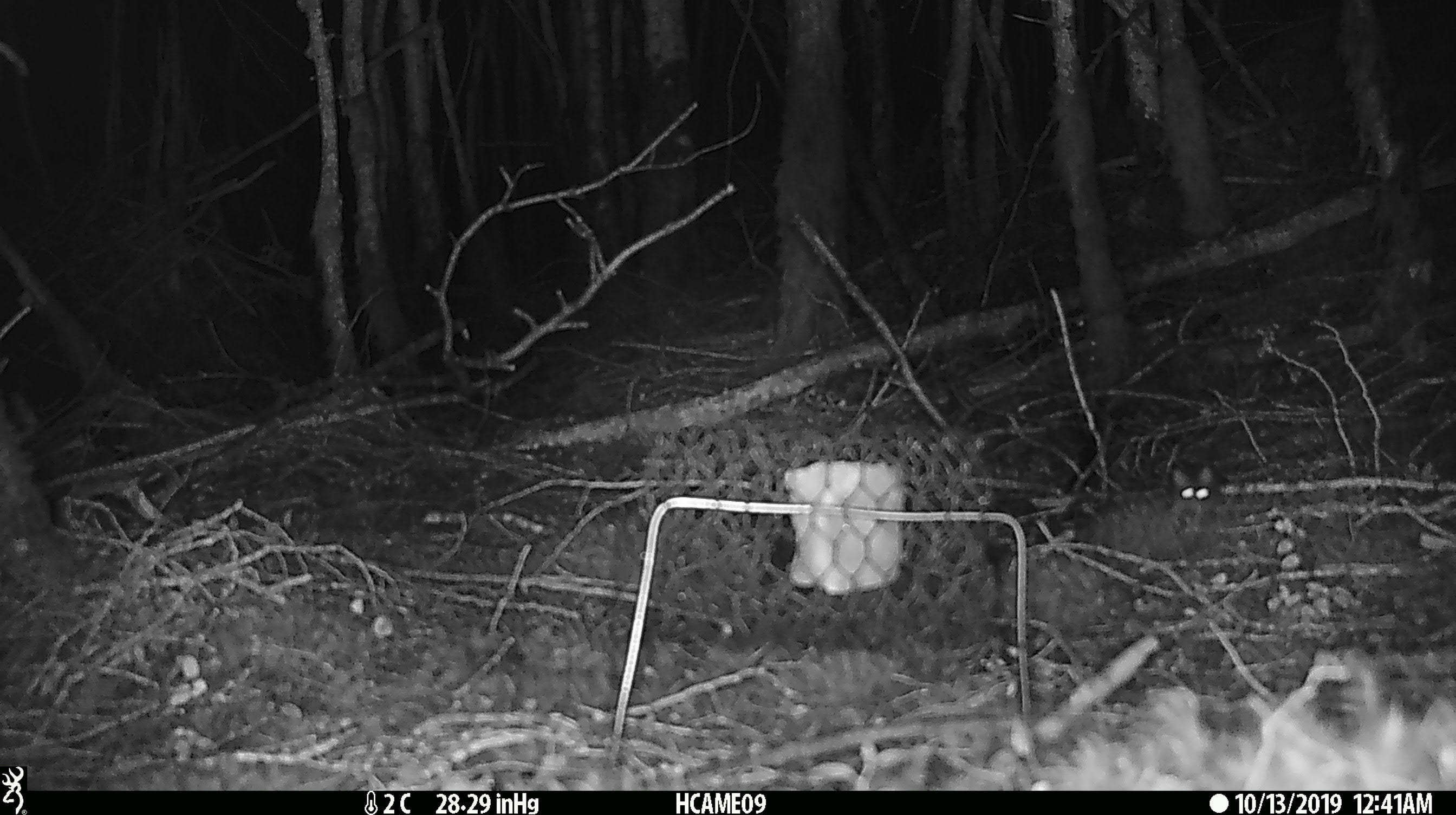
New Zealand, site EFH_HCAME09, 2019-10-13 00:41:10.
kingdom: Animalia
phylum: Chordata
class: Mammalia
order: Rodentia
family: Muridae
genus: Mus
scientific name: Mus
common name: mouse